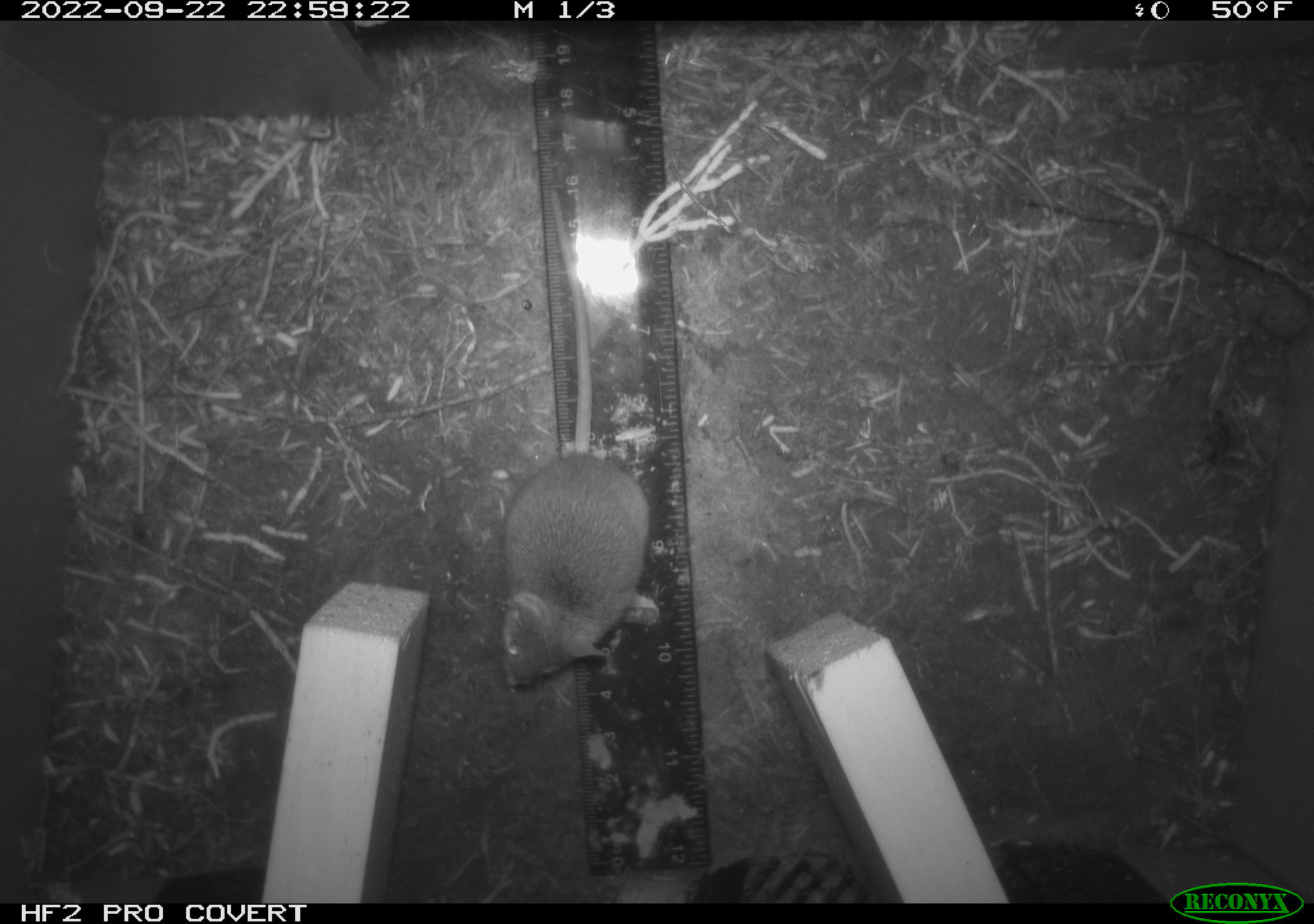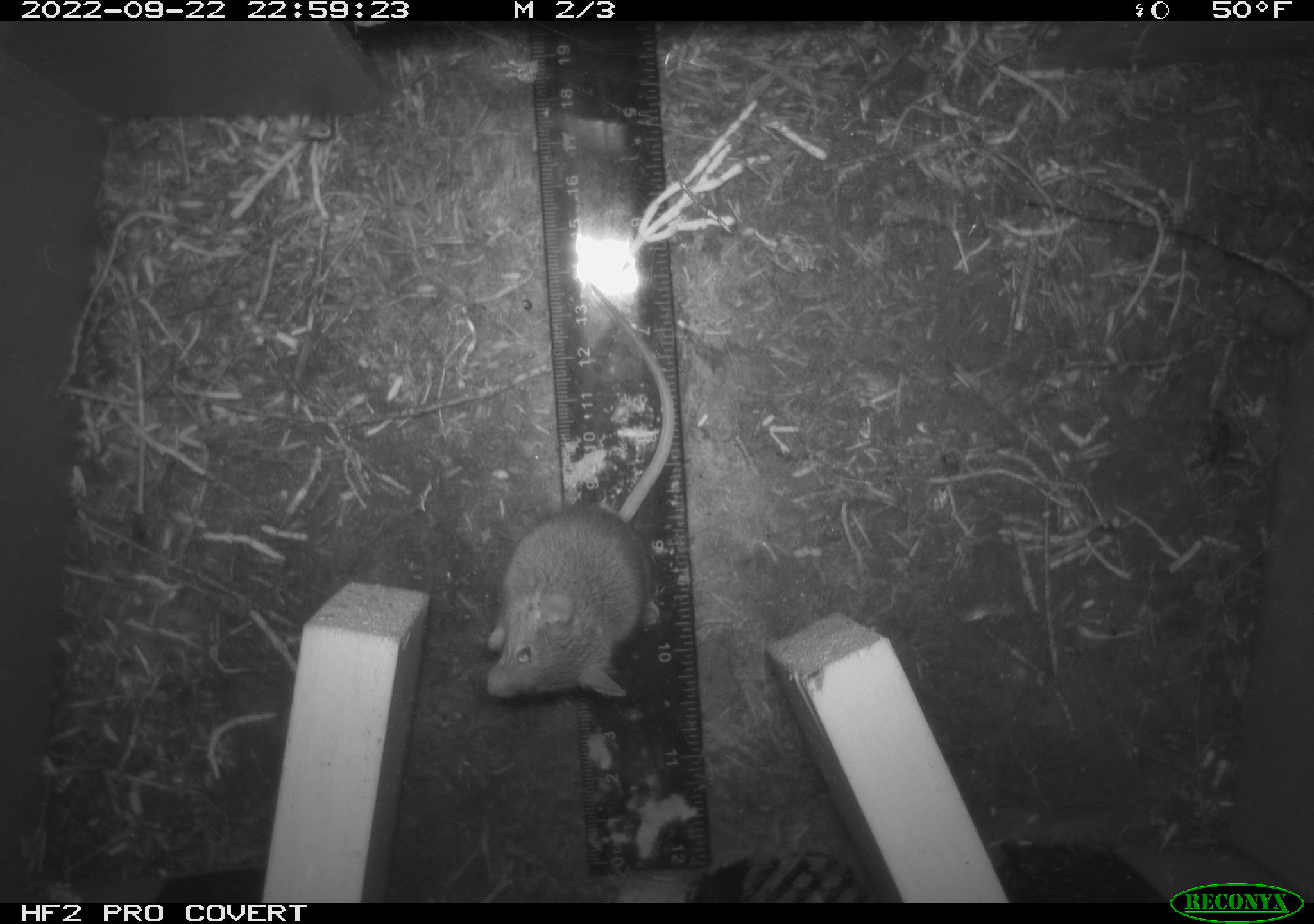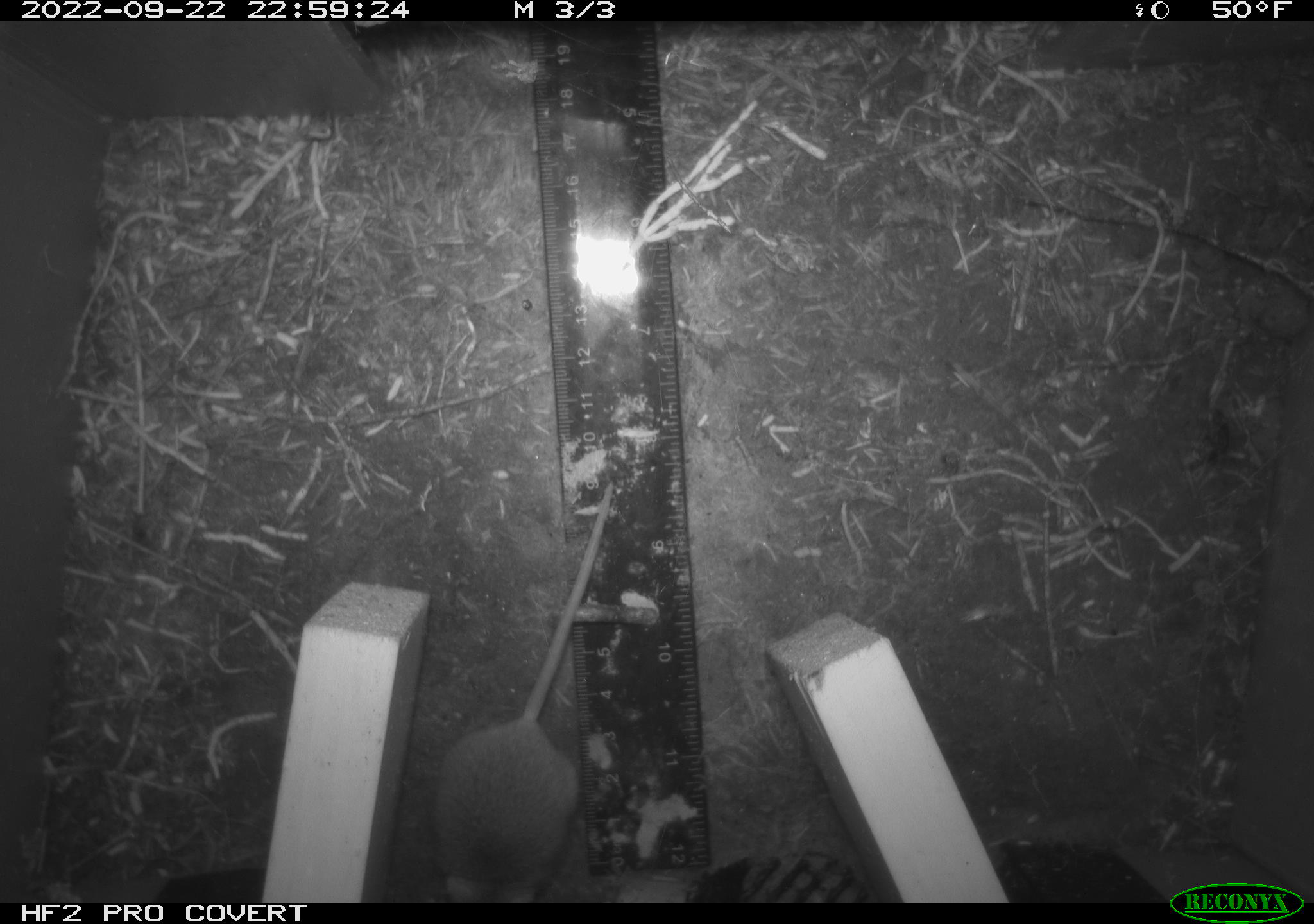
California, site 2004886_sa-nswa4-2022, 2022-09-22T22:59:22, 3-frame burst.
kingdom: Animalia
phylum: Chordata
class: Mammalia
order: Rodentia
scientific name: Rodentia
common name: rodent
Rodent (Rodentia).